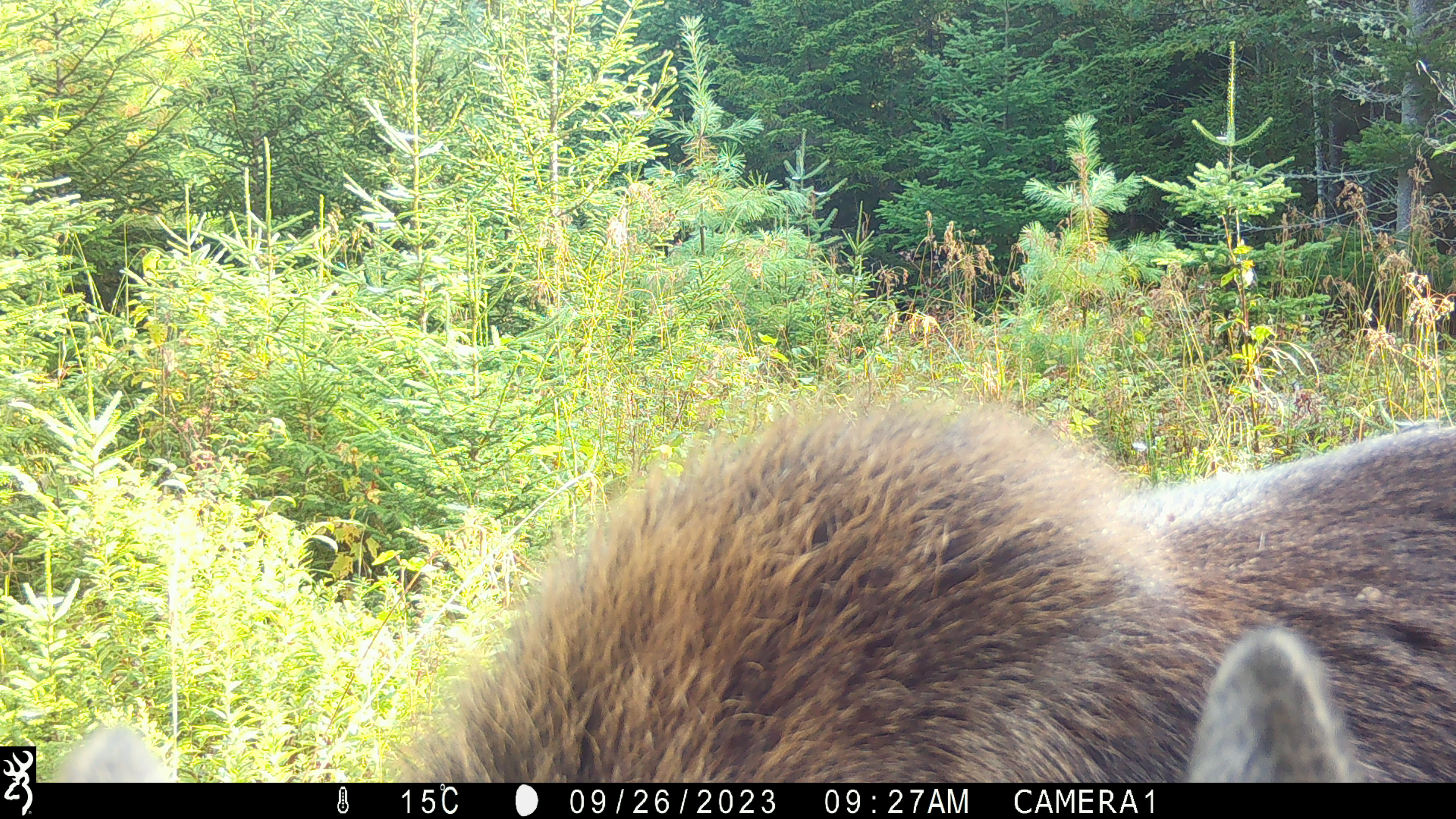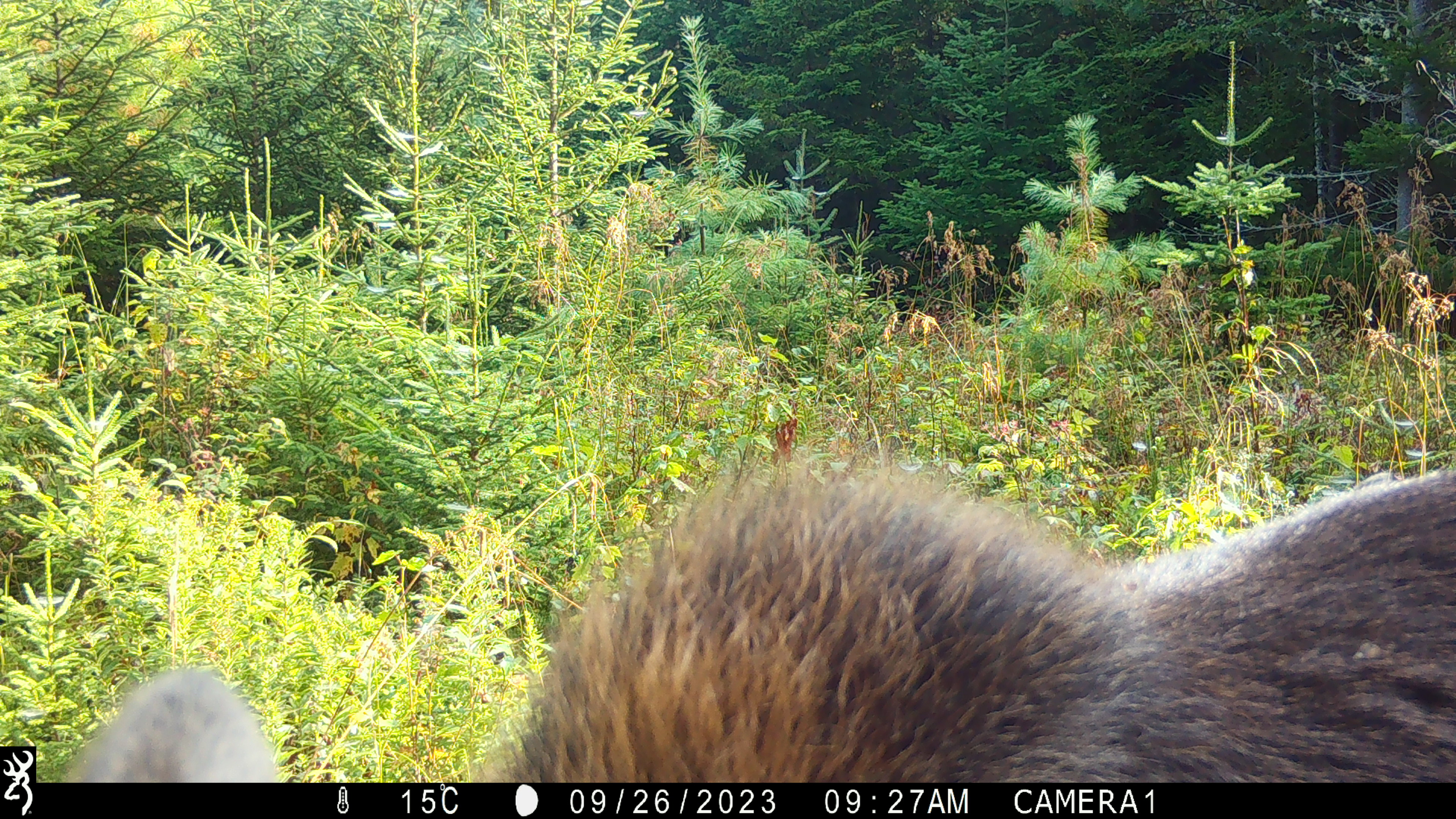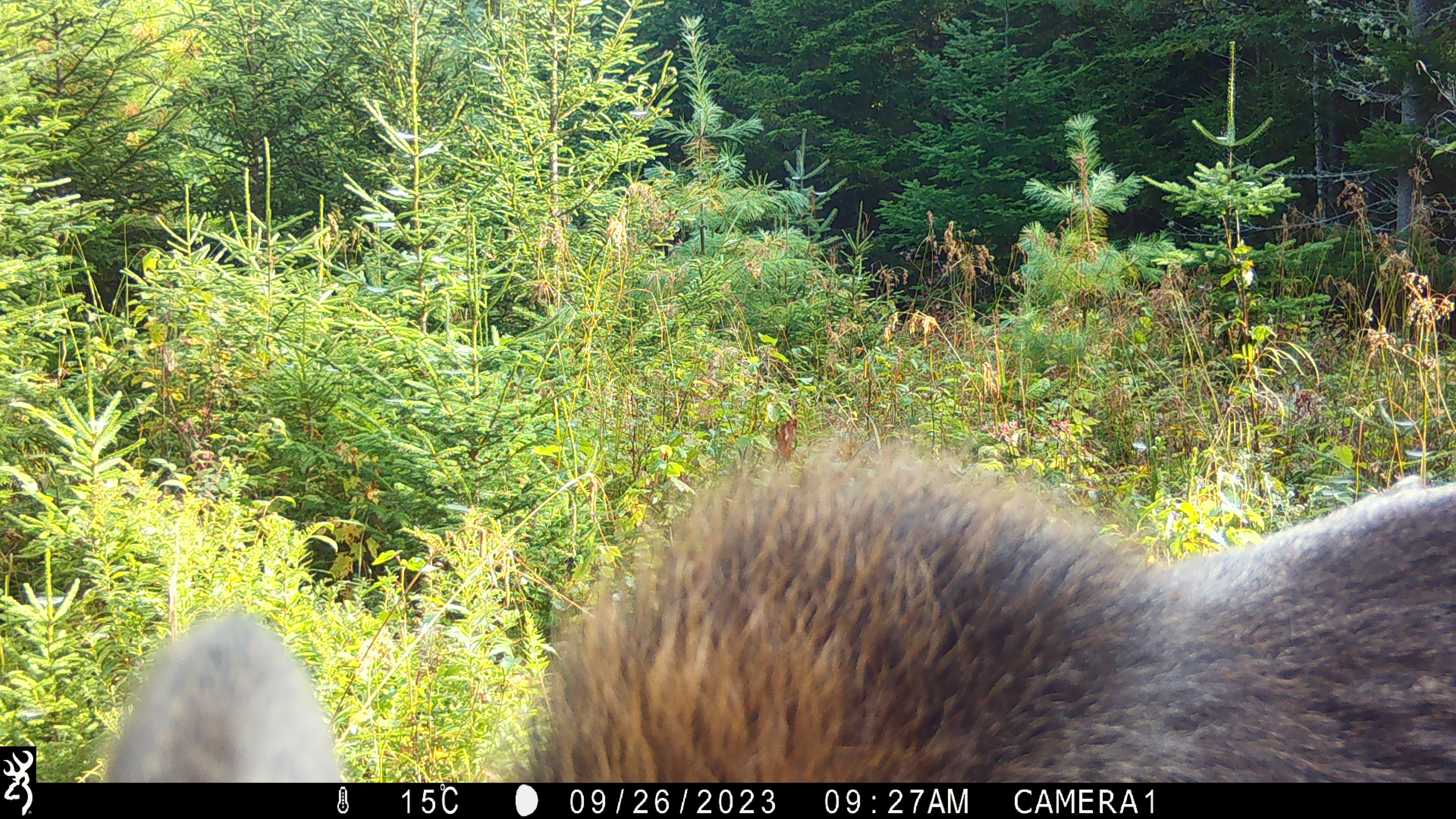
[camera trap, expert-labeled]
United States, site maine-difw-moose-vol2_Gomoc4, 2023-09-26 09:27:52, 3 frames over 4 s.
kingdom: Animalia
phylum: Chordata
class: Mammalia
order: Artiodactyla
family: Cervidae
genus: Alces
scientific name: Alces alces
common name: moose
Moose (Alces alces).